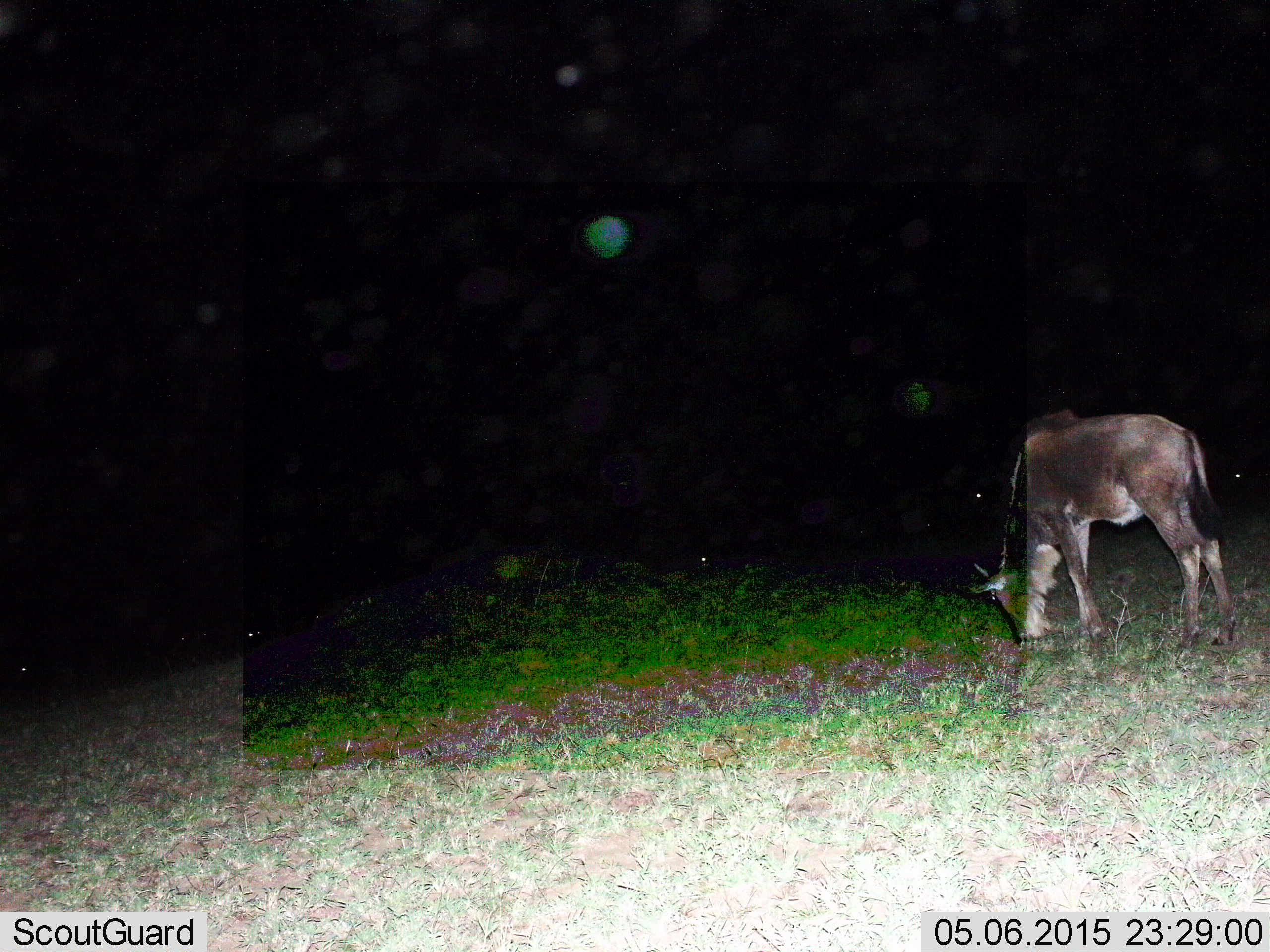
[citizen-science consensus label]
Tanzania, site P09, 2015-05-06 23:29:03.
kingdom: Animalia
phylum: Chordata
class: Mammalia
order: Artiodactyla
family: Bovidae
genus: Connochaetes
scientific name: Connochaetes taurinus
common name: blue wildebeest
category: wildebeest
Wildebeest (blue wildebeest) (Connochaetes taurinus), count 1. Behavior (volunteer vote fractions): standing 10%, resting 10%, moving 0%, interacting 0%. Young present (vote fraction): 10%. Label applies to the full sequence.